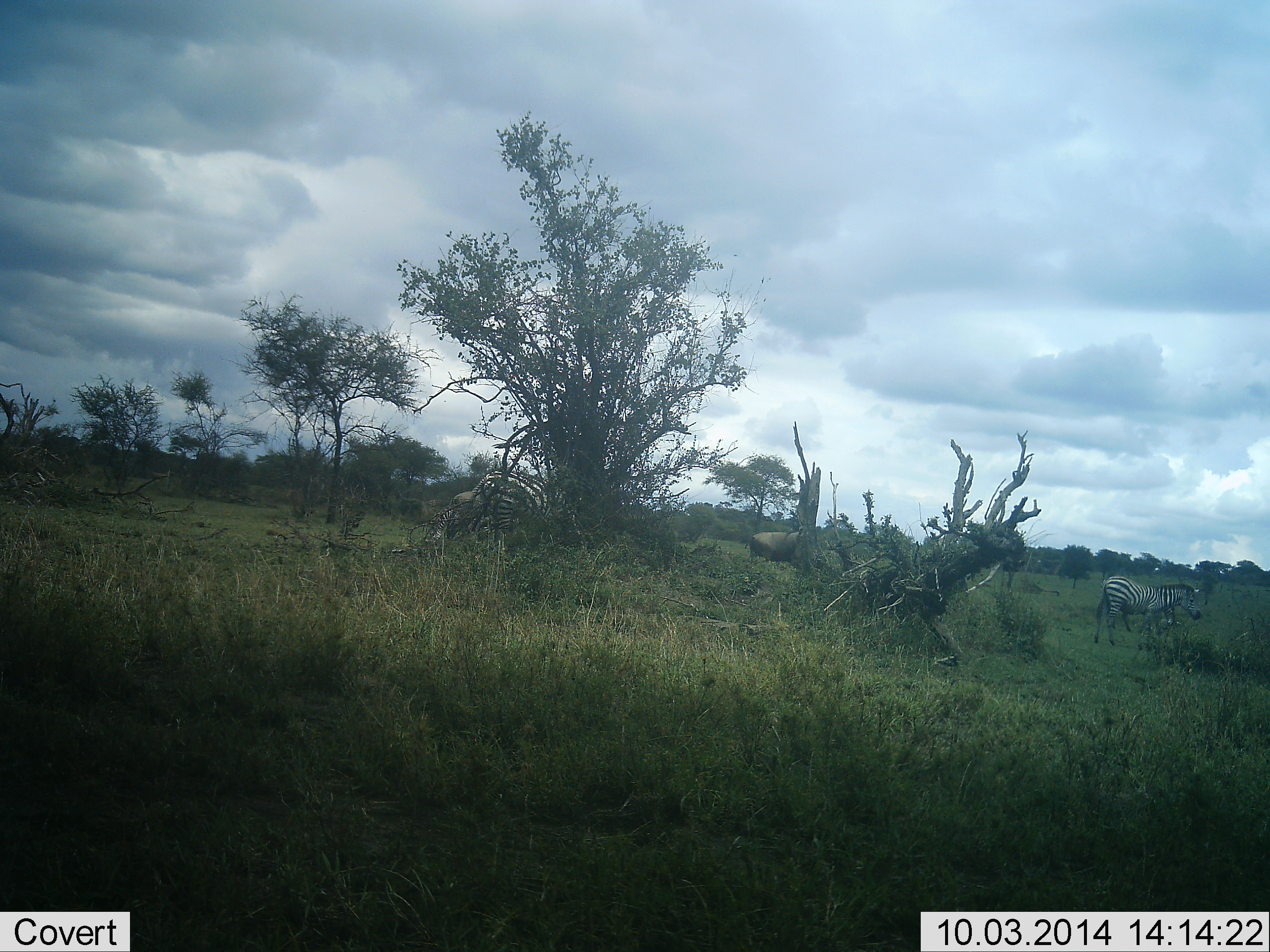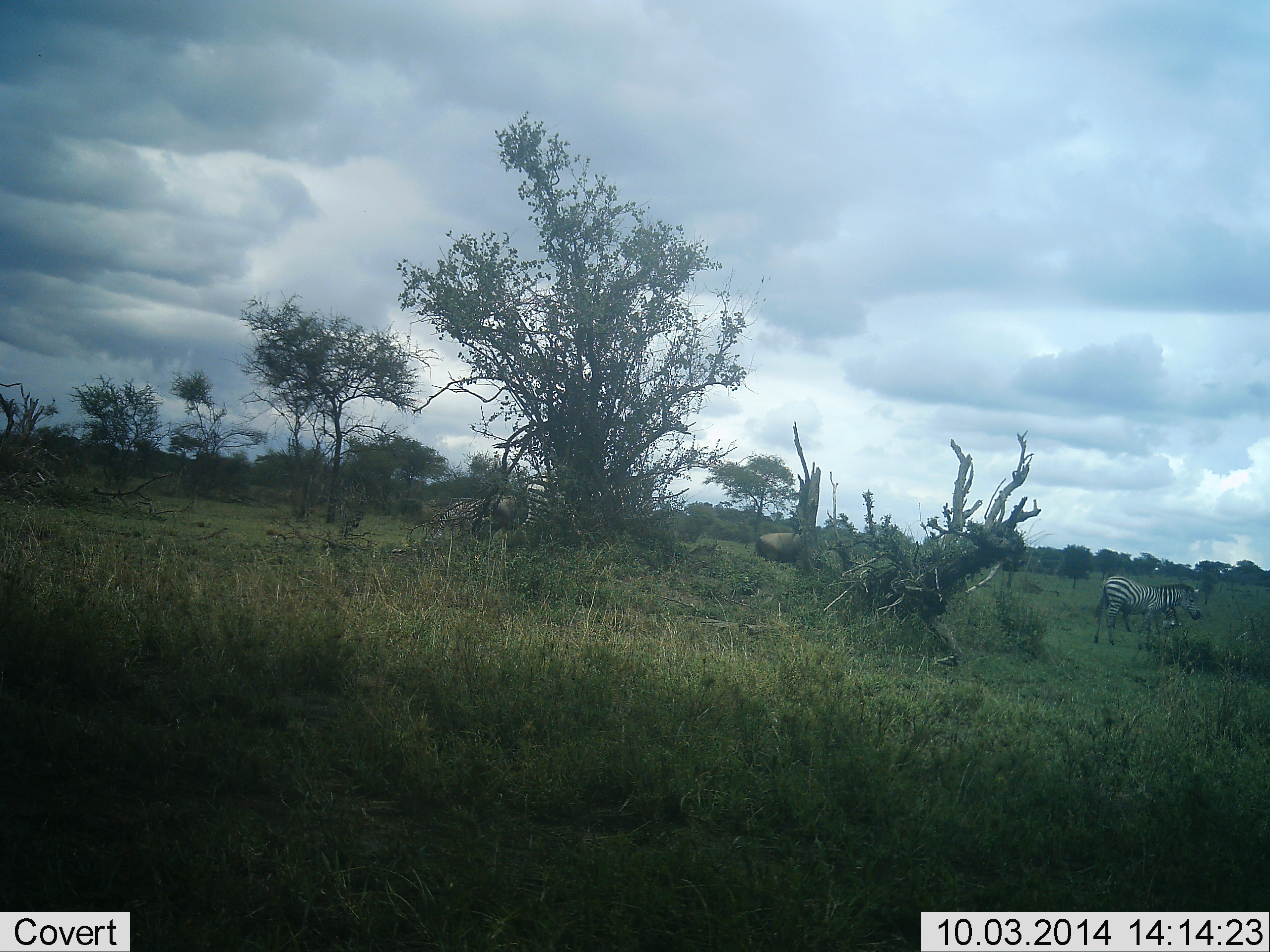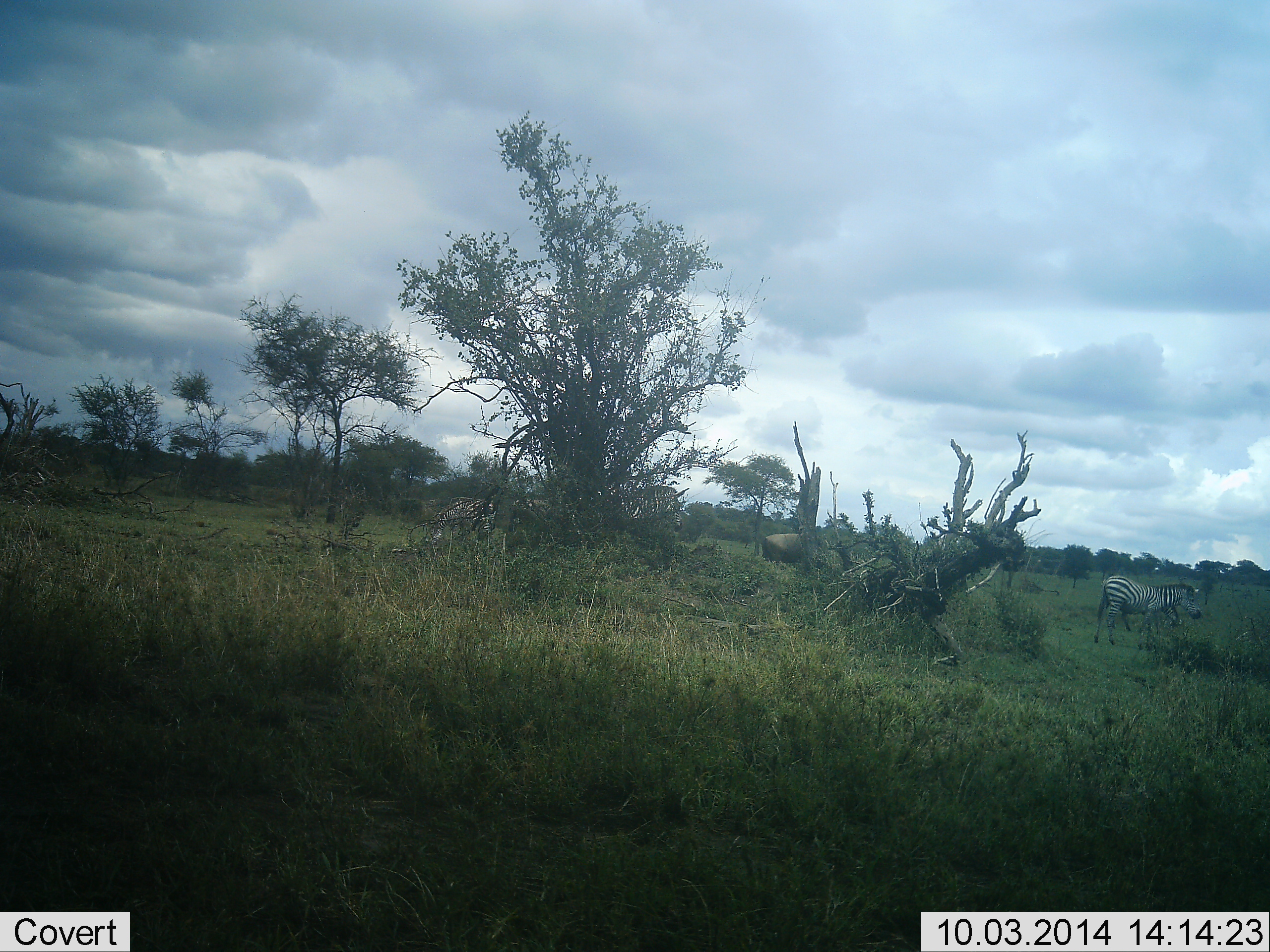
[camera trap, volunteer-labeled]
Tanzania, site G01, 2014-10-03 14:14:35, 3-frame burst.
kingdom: Animalia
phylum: Chordata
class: Mammalia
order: Artiodactyla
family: Bovidae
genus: Connochaetes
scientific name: Connochaetes taurinus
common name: blue wildebeest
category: wildebeest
Wildebeest (blue wildebeest) (Connochaetes taurinus), count 2. Behavior (volunteer vote fractions): standing 10%, resting 0%, moving 70%, interacting 0%. Young present (vote fraction): 0%. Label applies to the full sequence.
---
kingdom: Animalia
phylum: Chordata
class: Mammalia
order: Perissodactyla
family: Equidae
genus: Equus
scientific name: Equus quagga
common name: plains zebra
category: zebra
Zebra (plains zebra) (Equus quagga), count 3. Behavior (volunteer vote fractions): standing 42%, resting 0%, moving 79%, interacting 0%. Young present (vote fraction): 5%. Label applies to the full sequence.